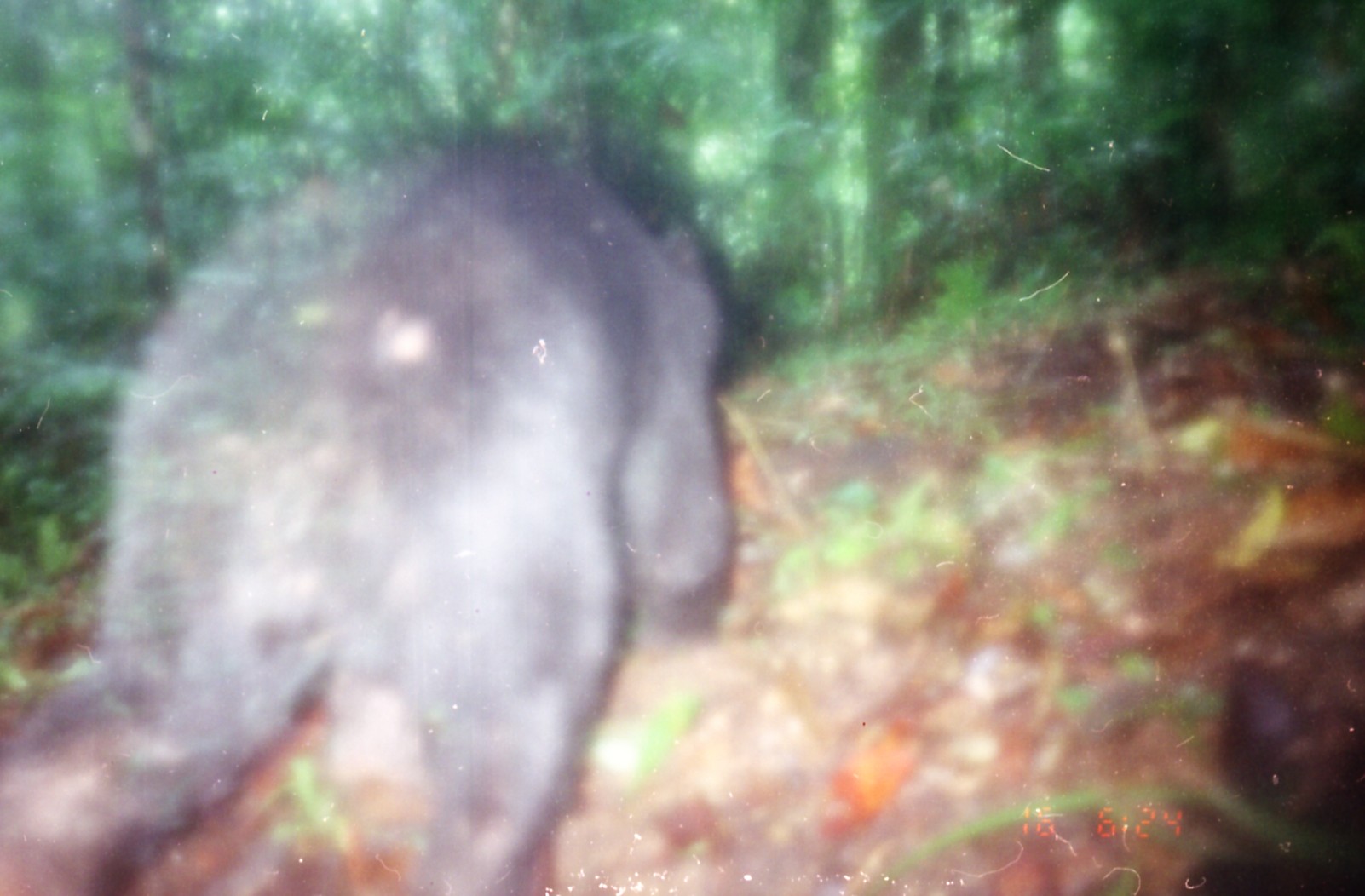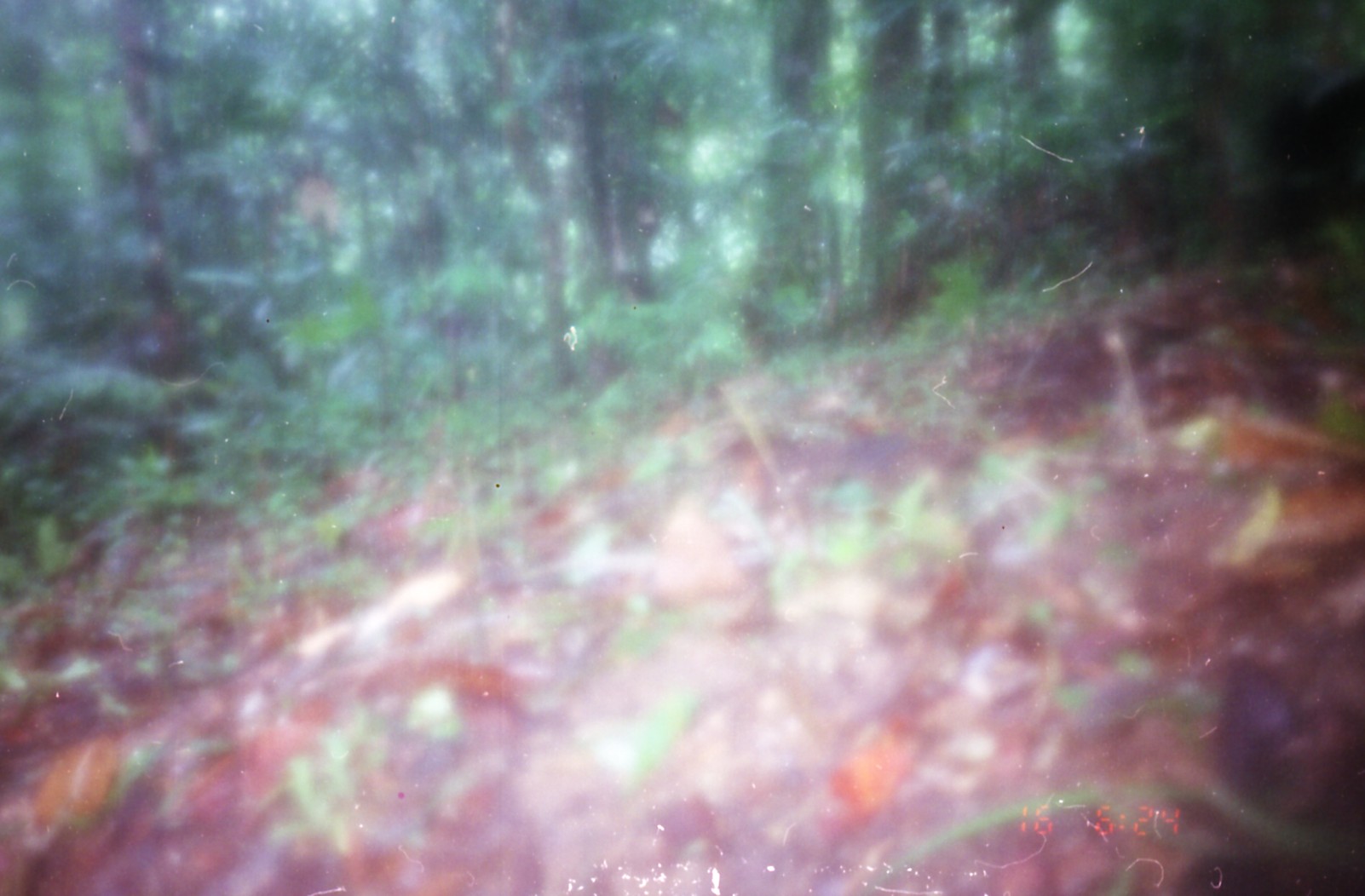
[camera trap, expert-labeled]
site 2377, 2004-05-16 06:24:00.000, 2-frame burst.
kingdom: Animalia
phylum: Chordata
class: Mammalia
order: Carnivora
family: Ursidae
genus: Helarctos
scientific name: Helarctos malayanus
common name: sun bear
Helarctos malayanus (sun bear), count 1.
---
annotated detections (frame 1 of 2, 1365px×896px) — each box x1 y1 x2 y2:
helarctos malayanus: 0 120 737 896